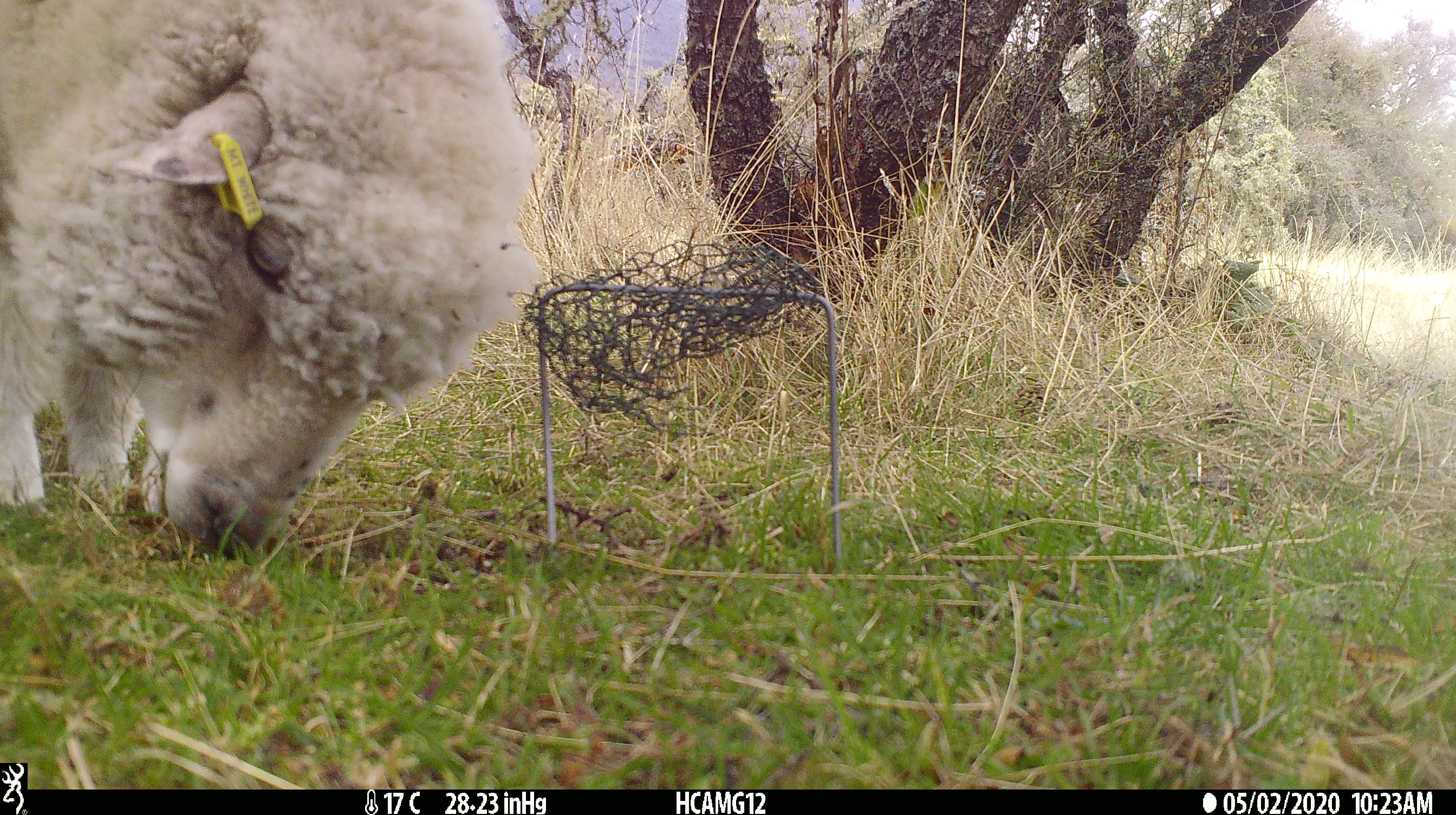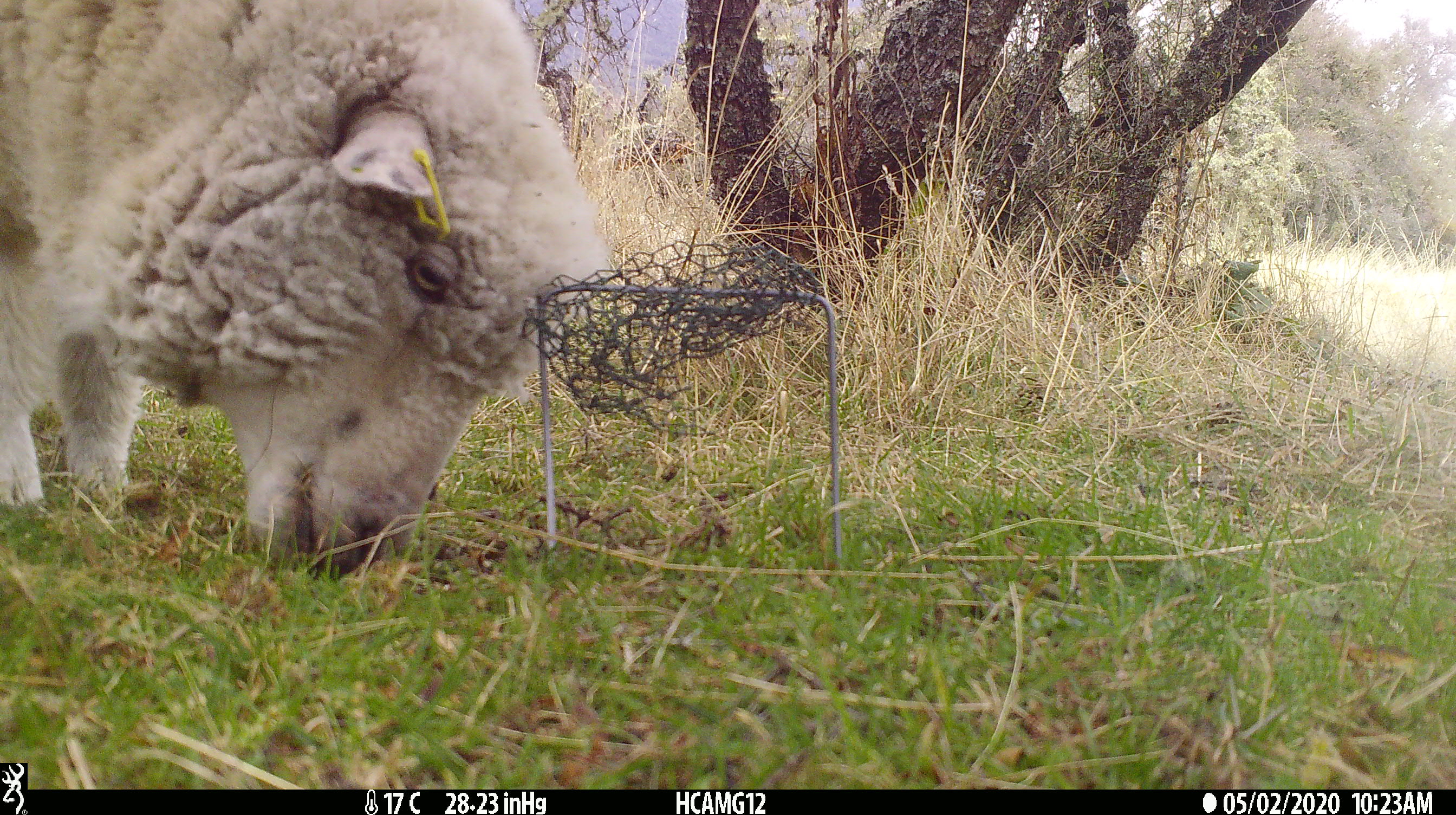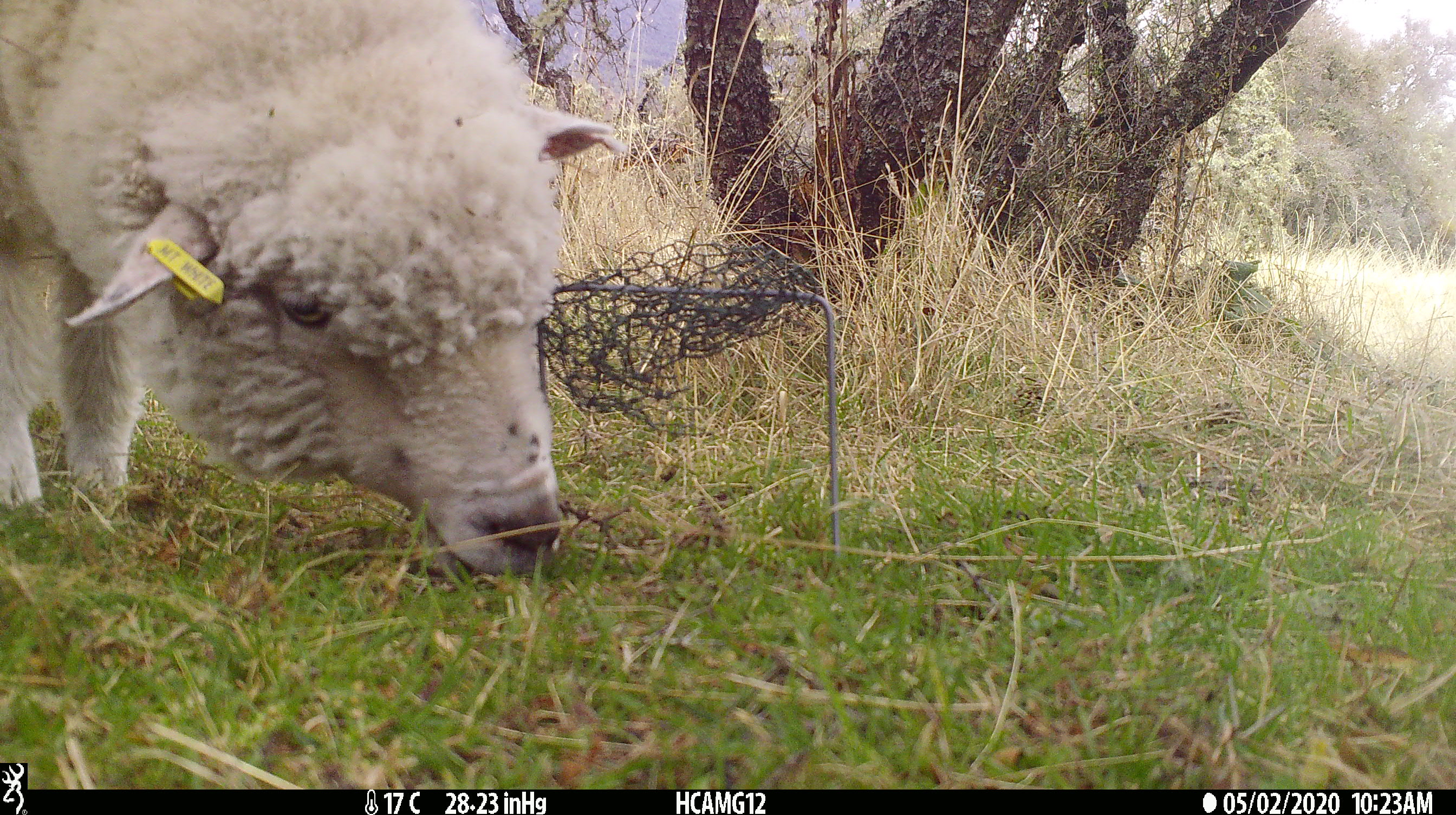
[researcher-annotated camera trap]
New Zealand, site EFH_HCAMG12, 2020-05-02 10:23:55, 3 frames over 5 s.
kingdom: Animalia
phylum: Chordata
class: Mammalia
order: Artiodactyla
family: Bovidae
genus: Ovis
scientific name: Ovis aries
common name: domestic sheep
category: sheep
Sheep (domestic sheep) (Ovis aries).